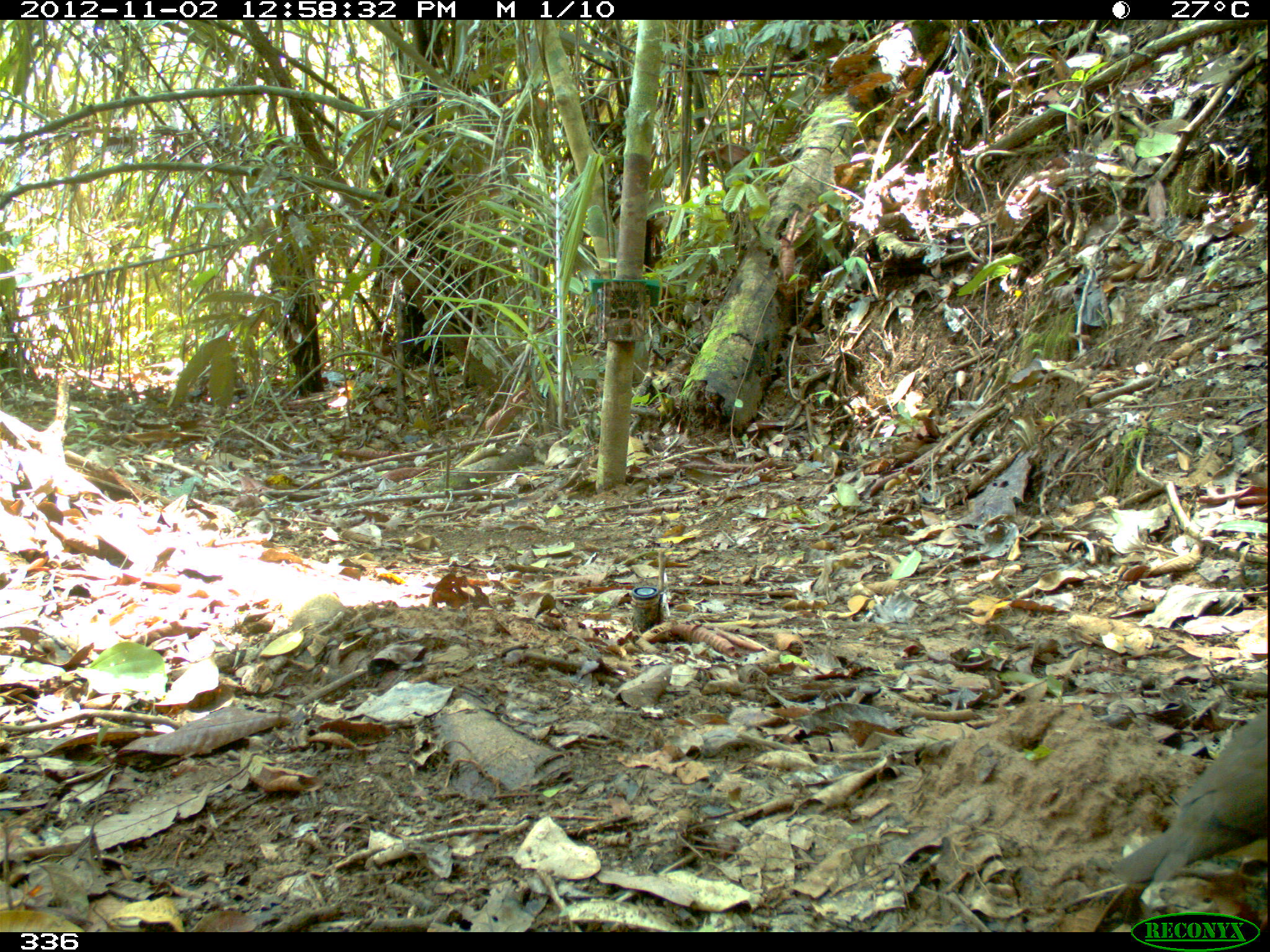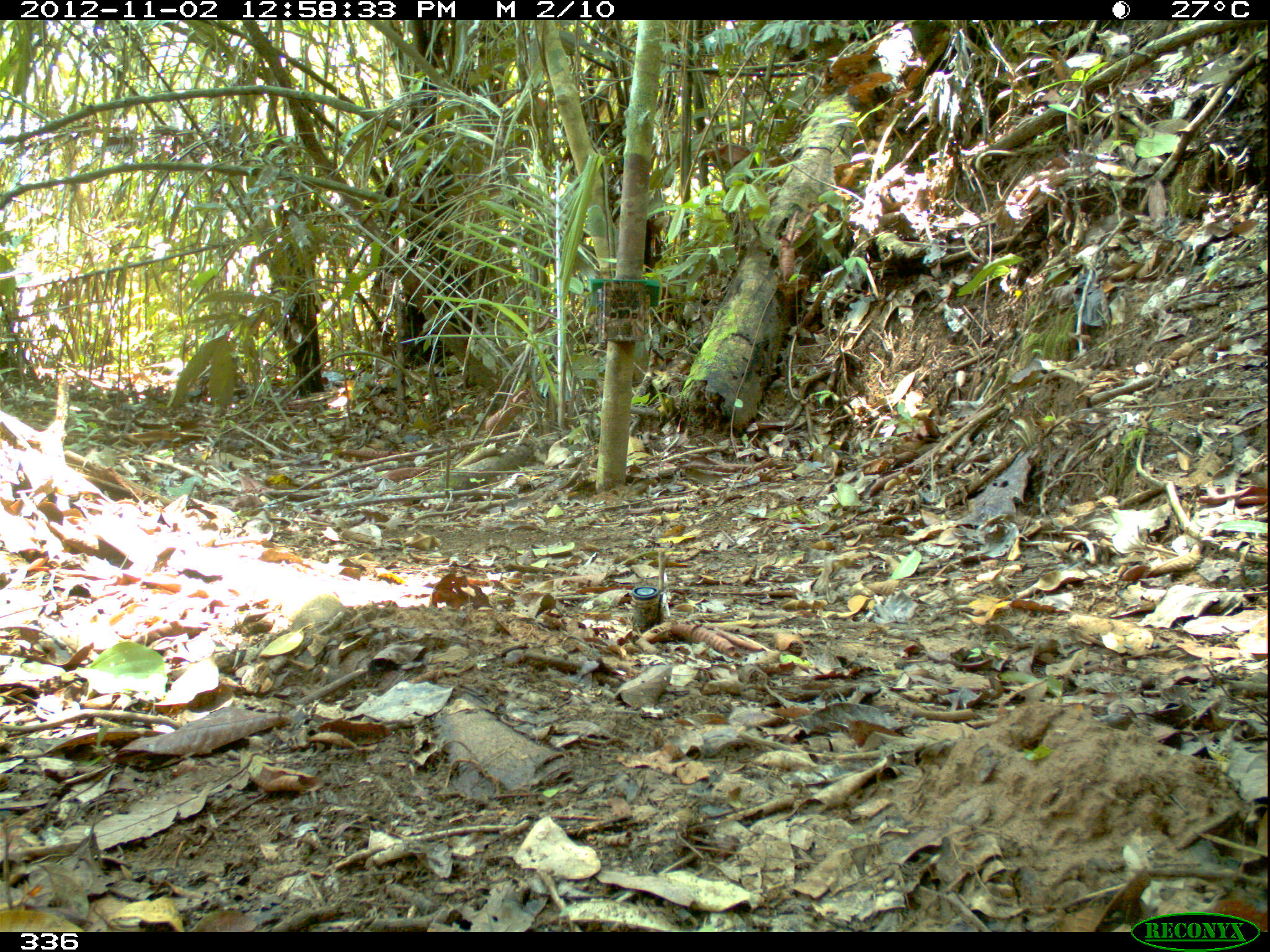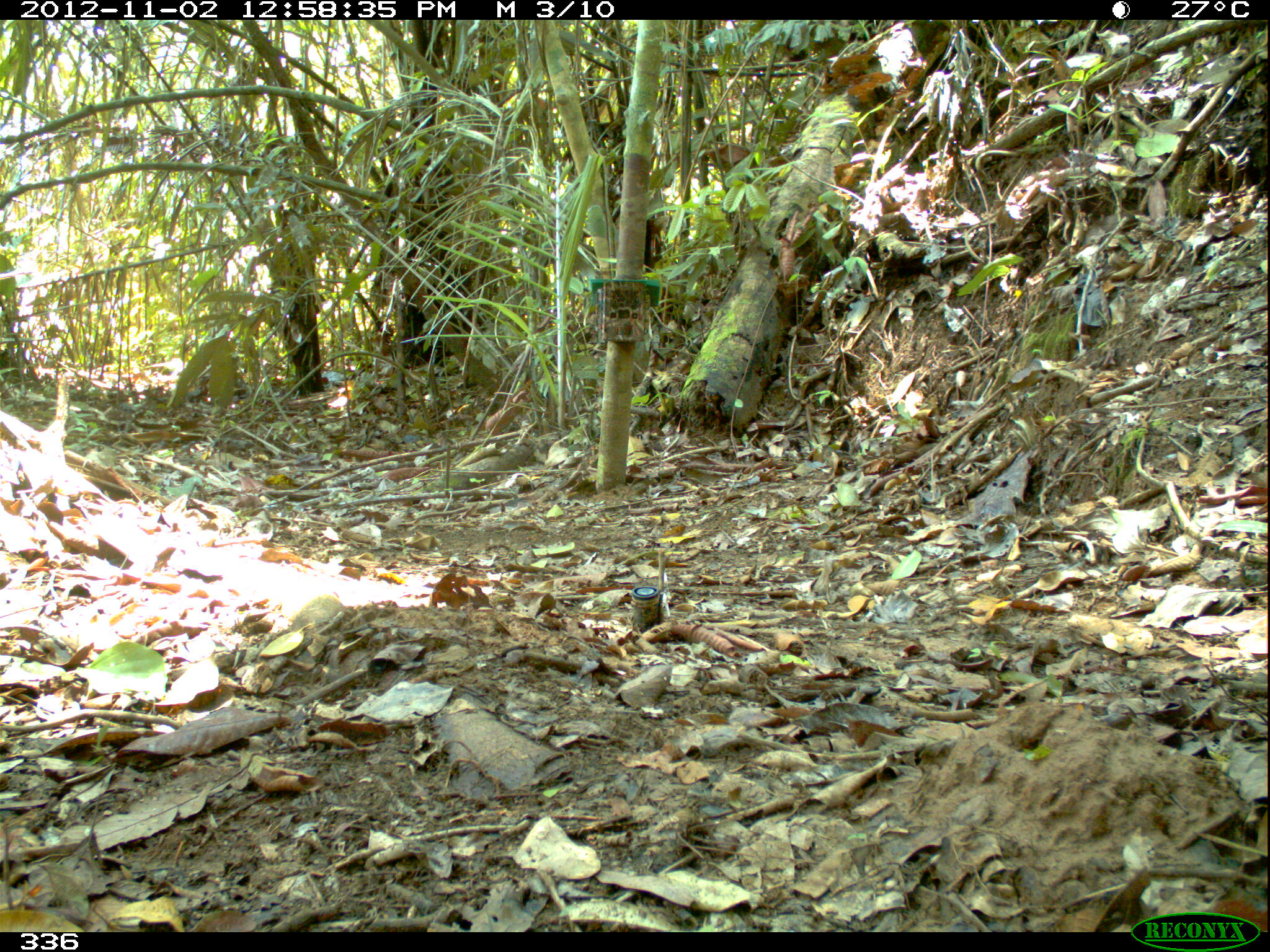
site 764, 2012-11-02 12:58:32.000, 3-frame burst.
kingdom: Animalia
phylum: Chordata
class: Aves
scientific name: Aves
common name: bird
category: unknown bird